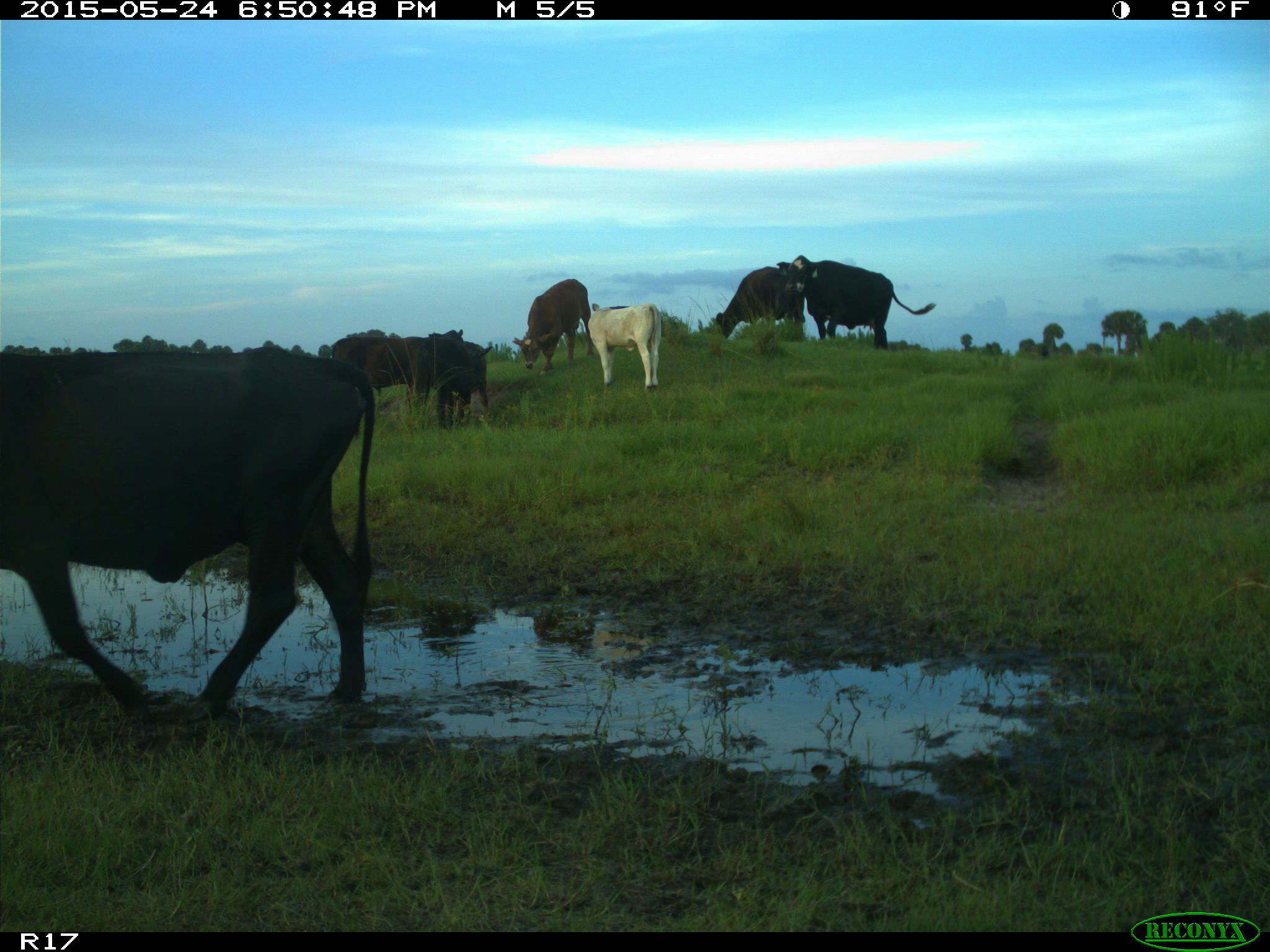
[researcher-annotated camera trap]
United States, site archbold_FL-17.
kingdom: Animalia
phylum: Chordata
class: Mammalia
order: Artiodactyla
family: Bovidae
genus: Bos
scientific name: Bos taurus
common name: domestic cow